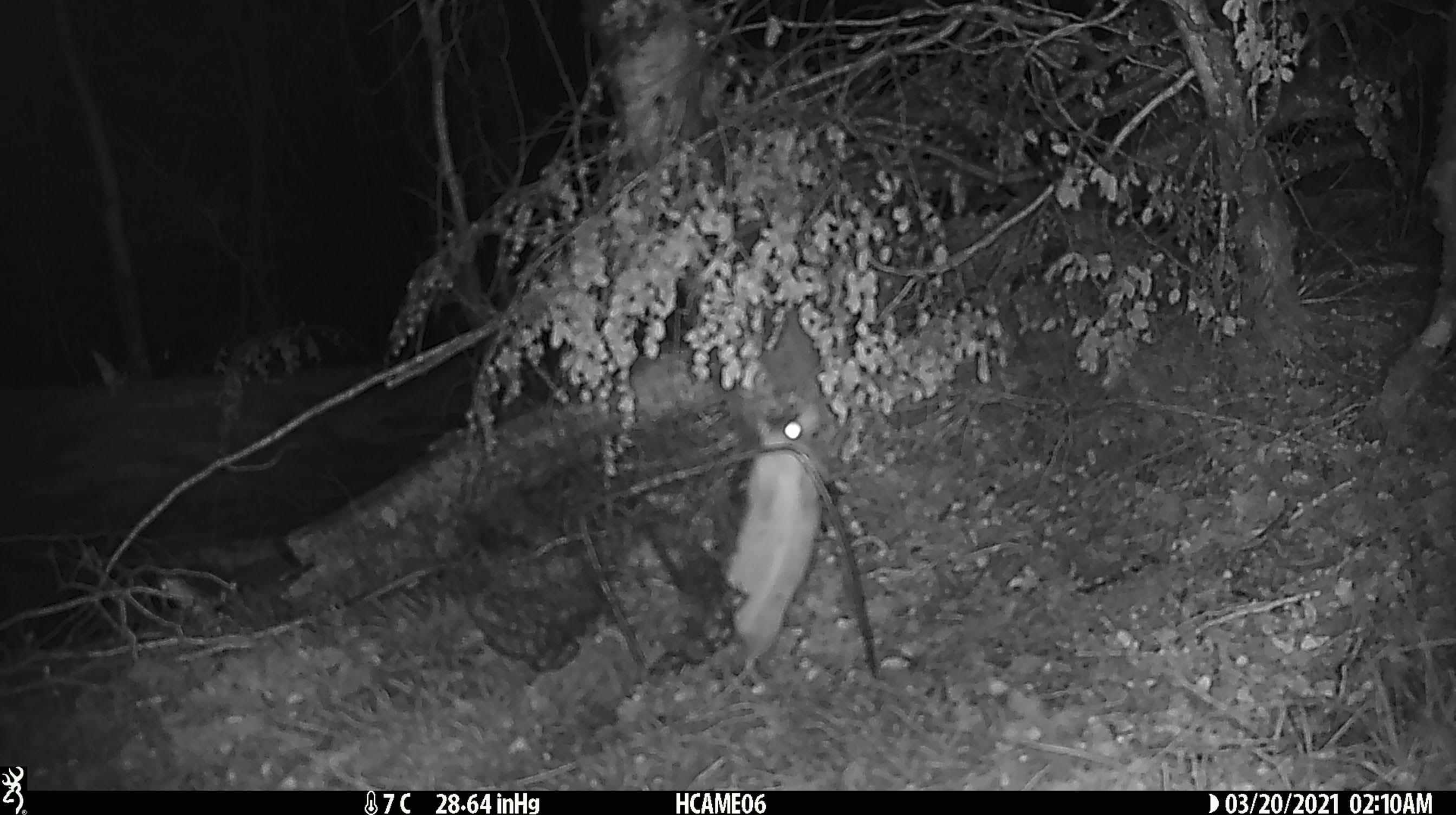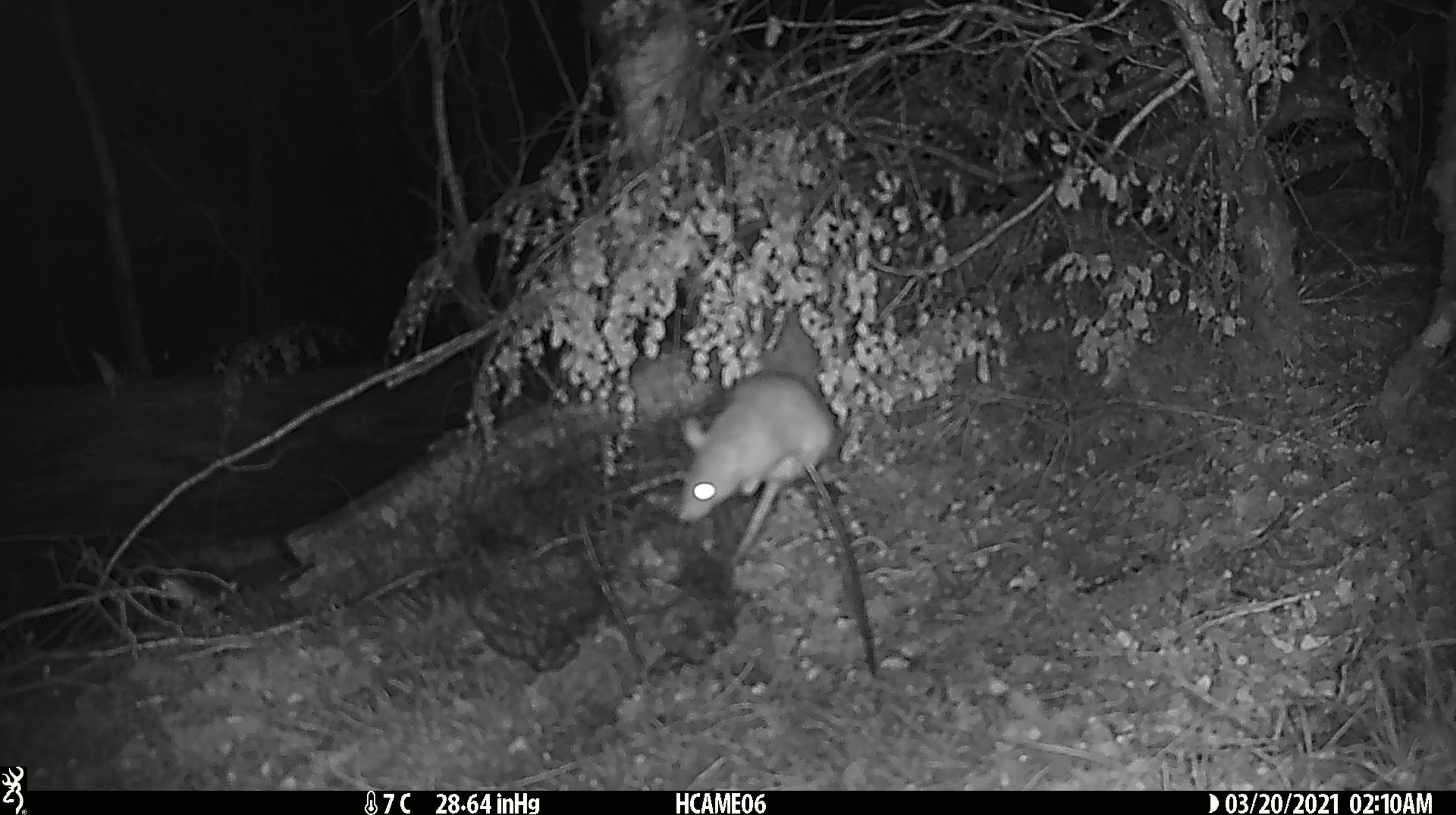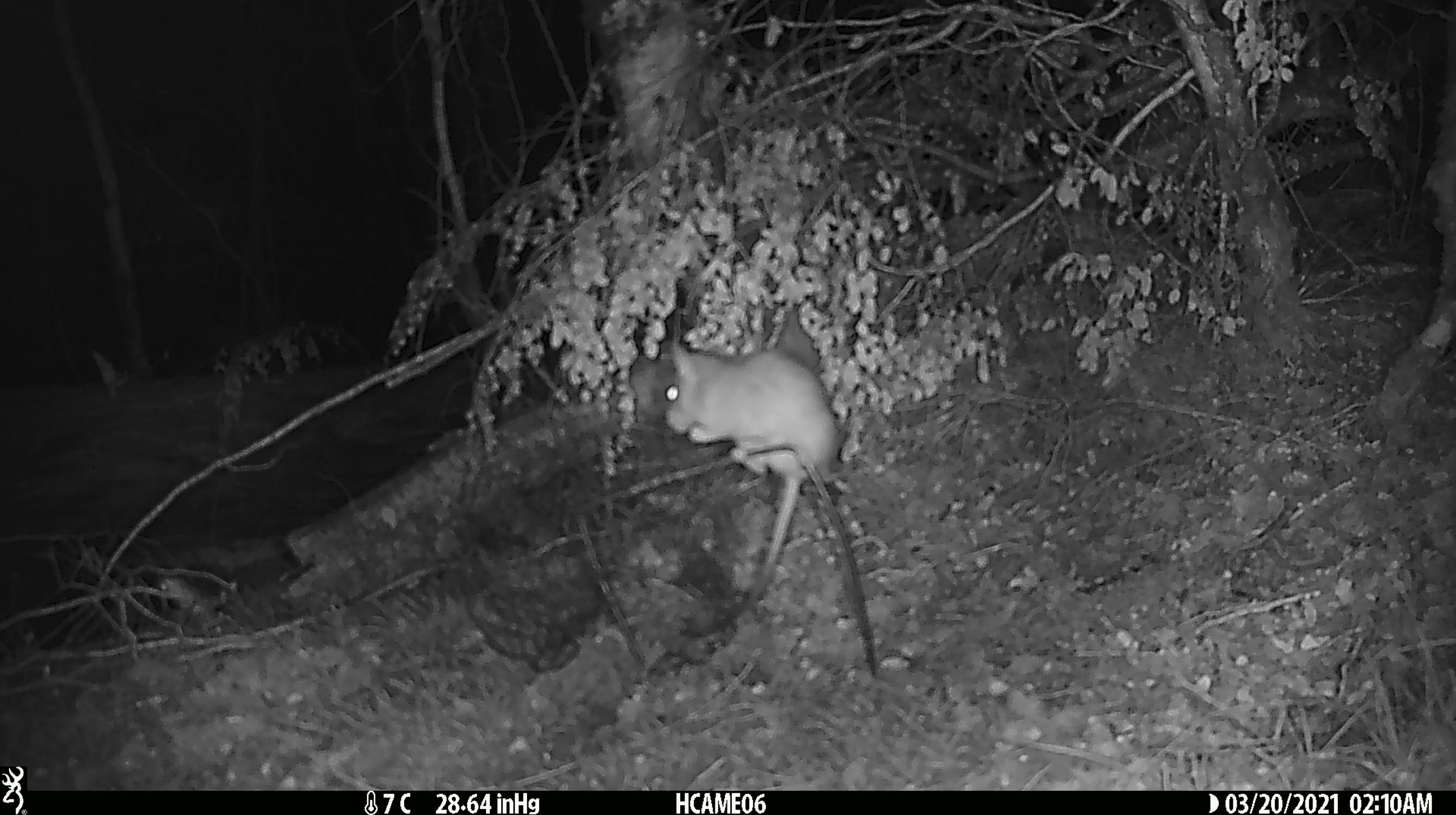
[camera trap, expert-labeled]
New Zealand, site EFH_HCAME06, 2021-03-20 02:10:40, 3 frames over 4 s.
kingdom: Animalia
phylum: Chordata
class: Mammalia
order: Rodentia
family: Muridae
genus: Rattus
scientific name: Rattus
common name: rat